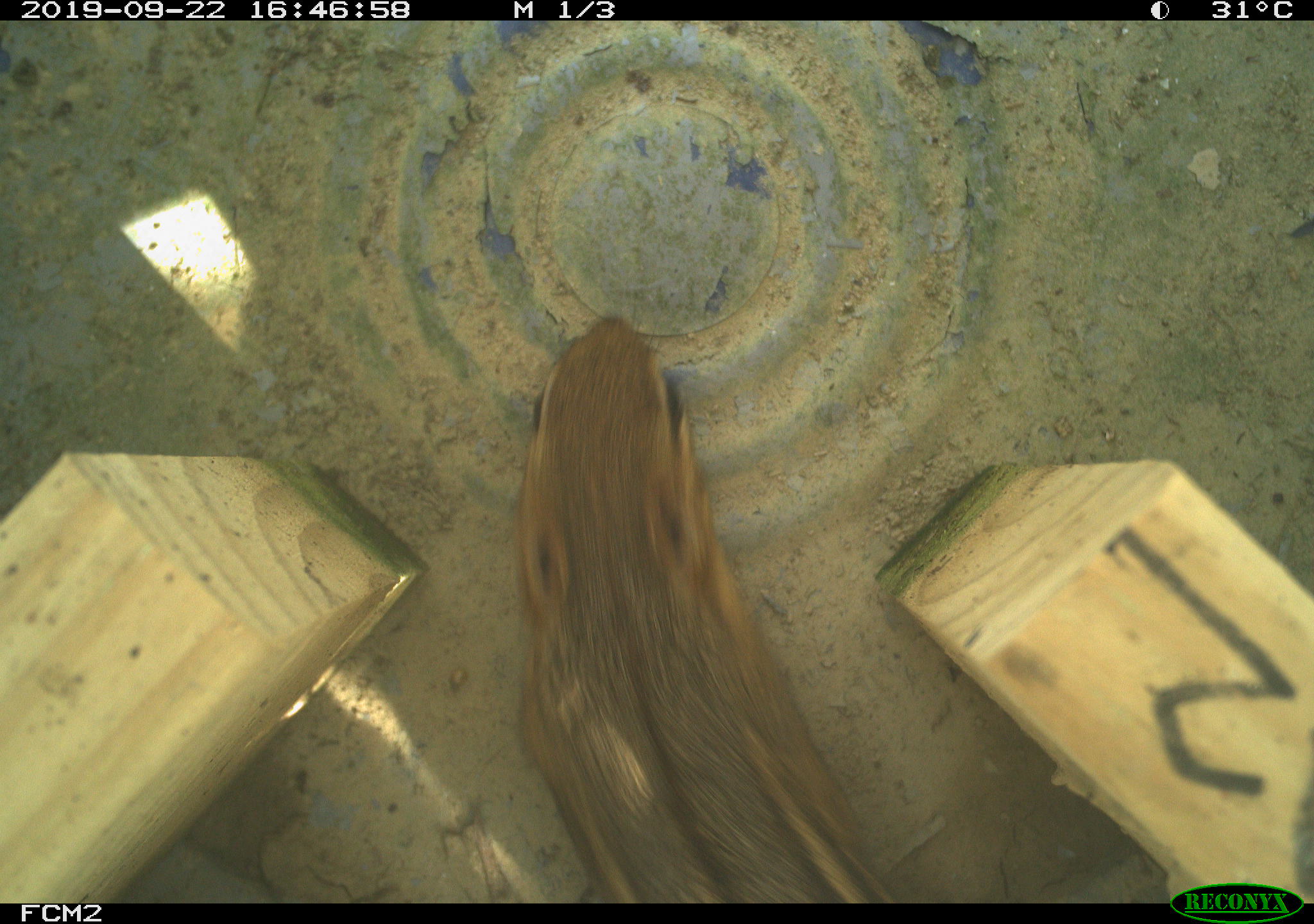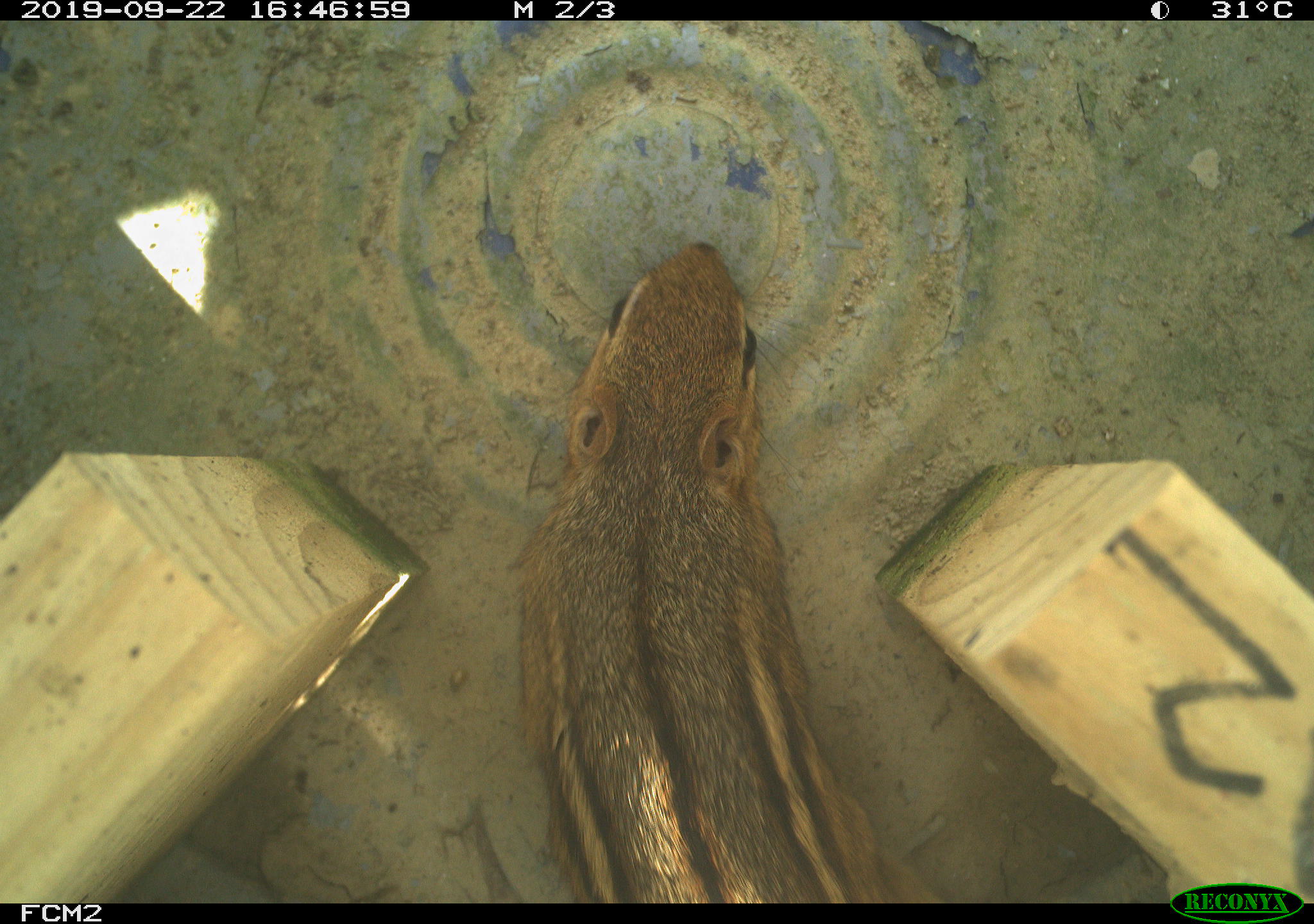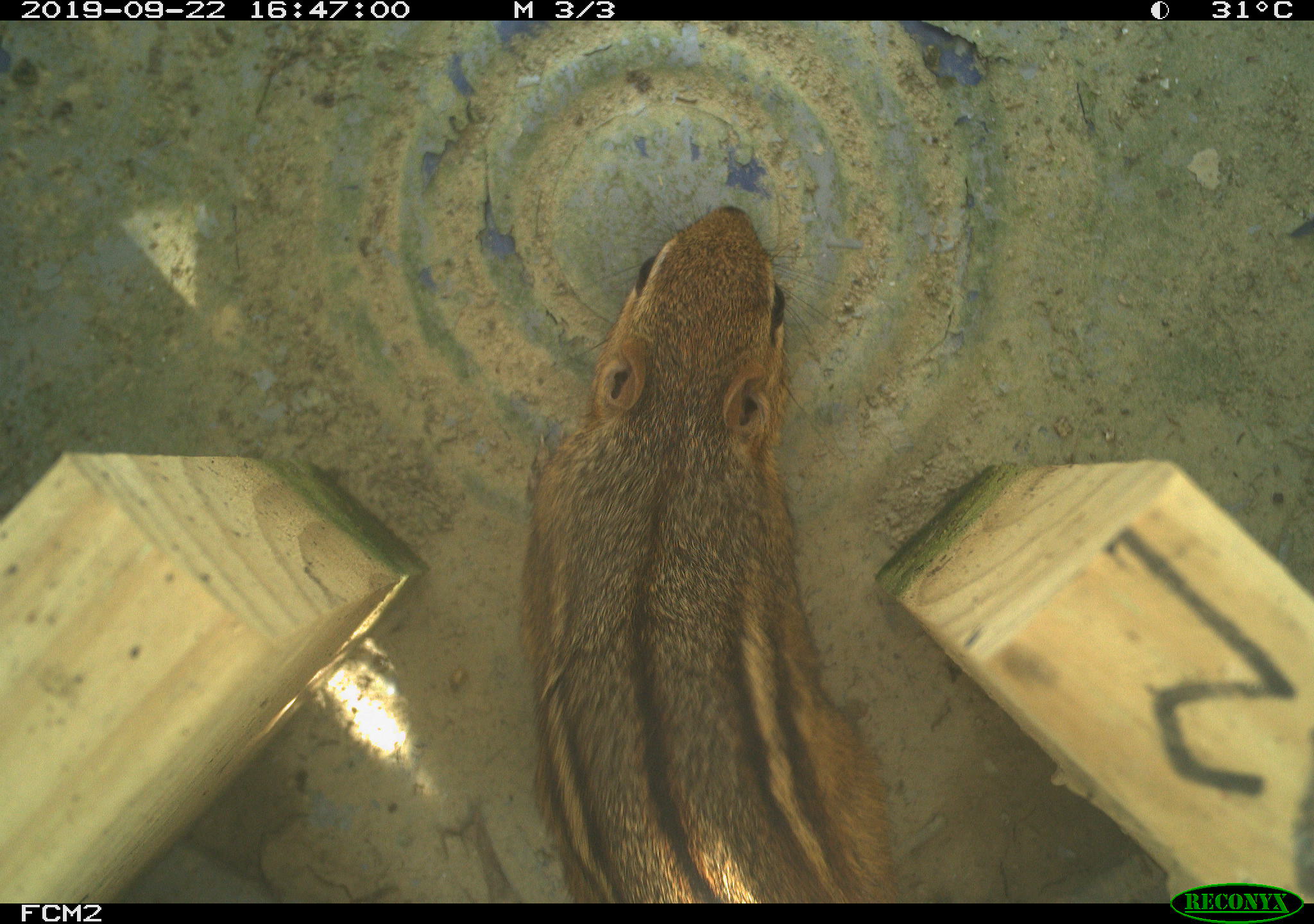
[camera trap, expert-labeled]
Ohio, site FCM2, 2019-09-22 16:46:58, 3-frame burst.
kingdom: Animalia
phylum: Chordata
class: Mammalia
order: Rodentia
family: Sciuridae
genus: Tamias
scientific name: Tamias striatus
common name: eastern chipmunk